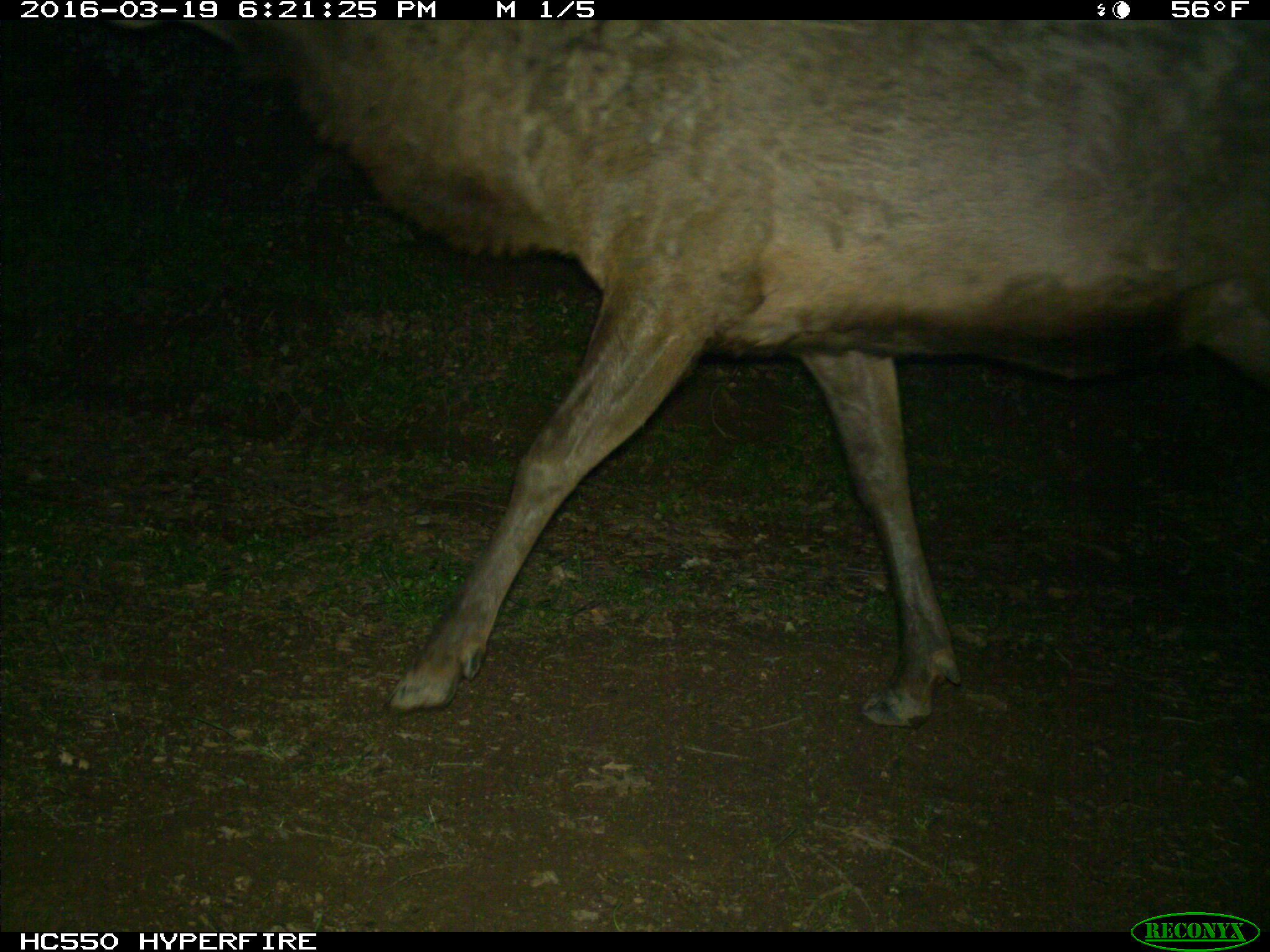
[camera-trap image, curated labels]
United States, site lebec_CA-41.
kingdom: Animalia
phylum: Chordata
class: Mammalia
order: Artiodactyla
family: Cervidae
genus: Cervus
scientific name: Cervus canadensis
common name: elk